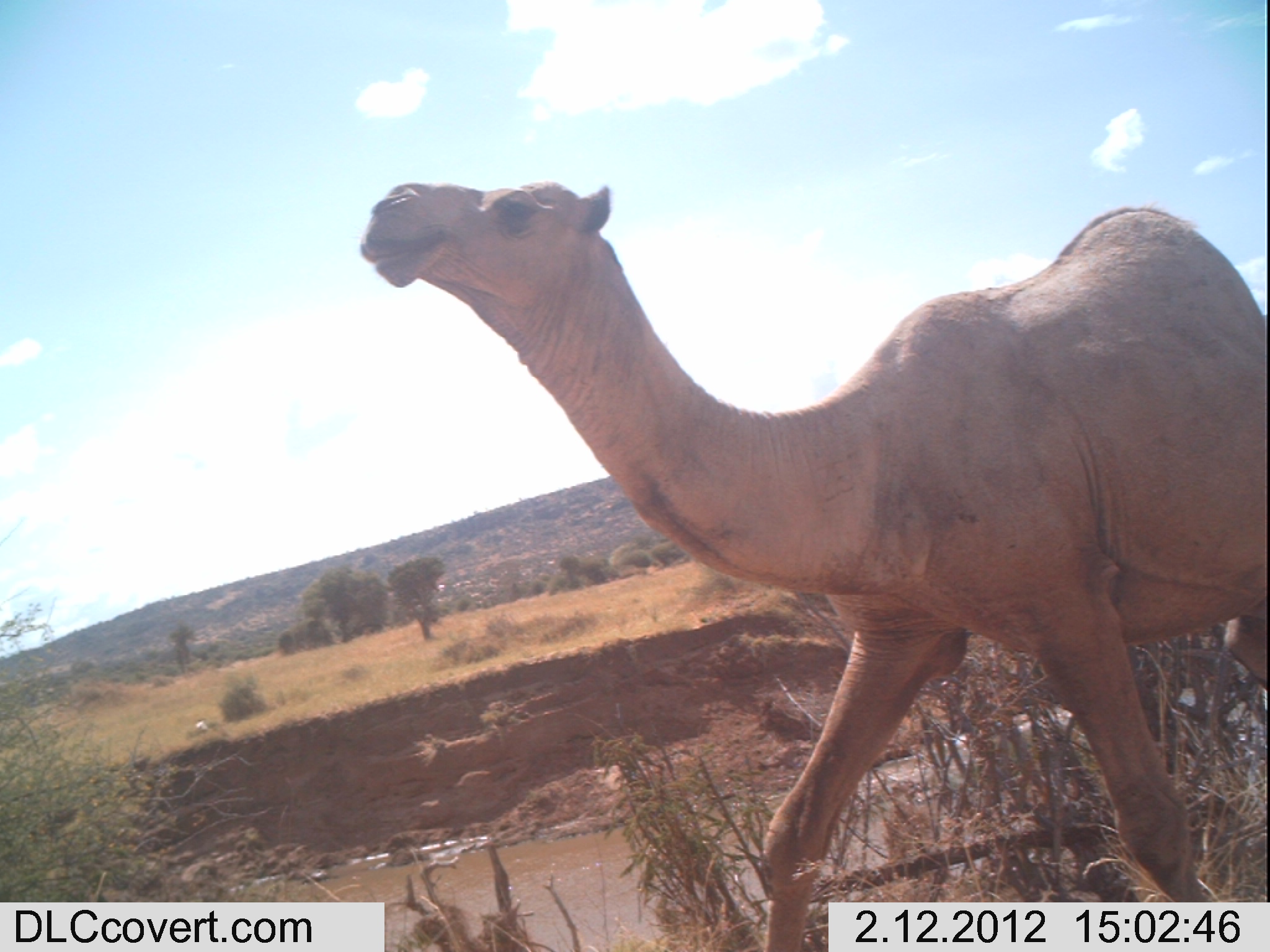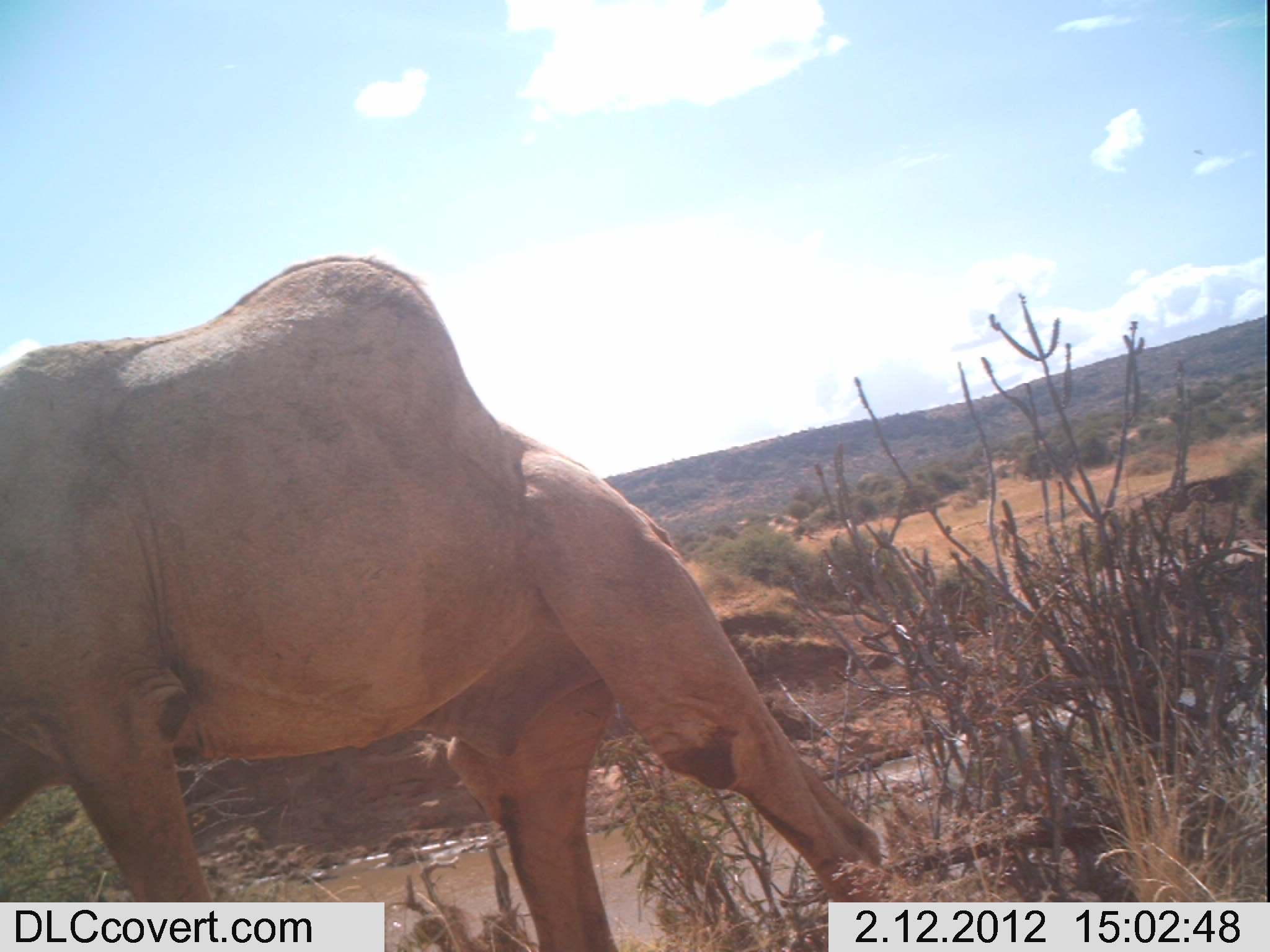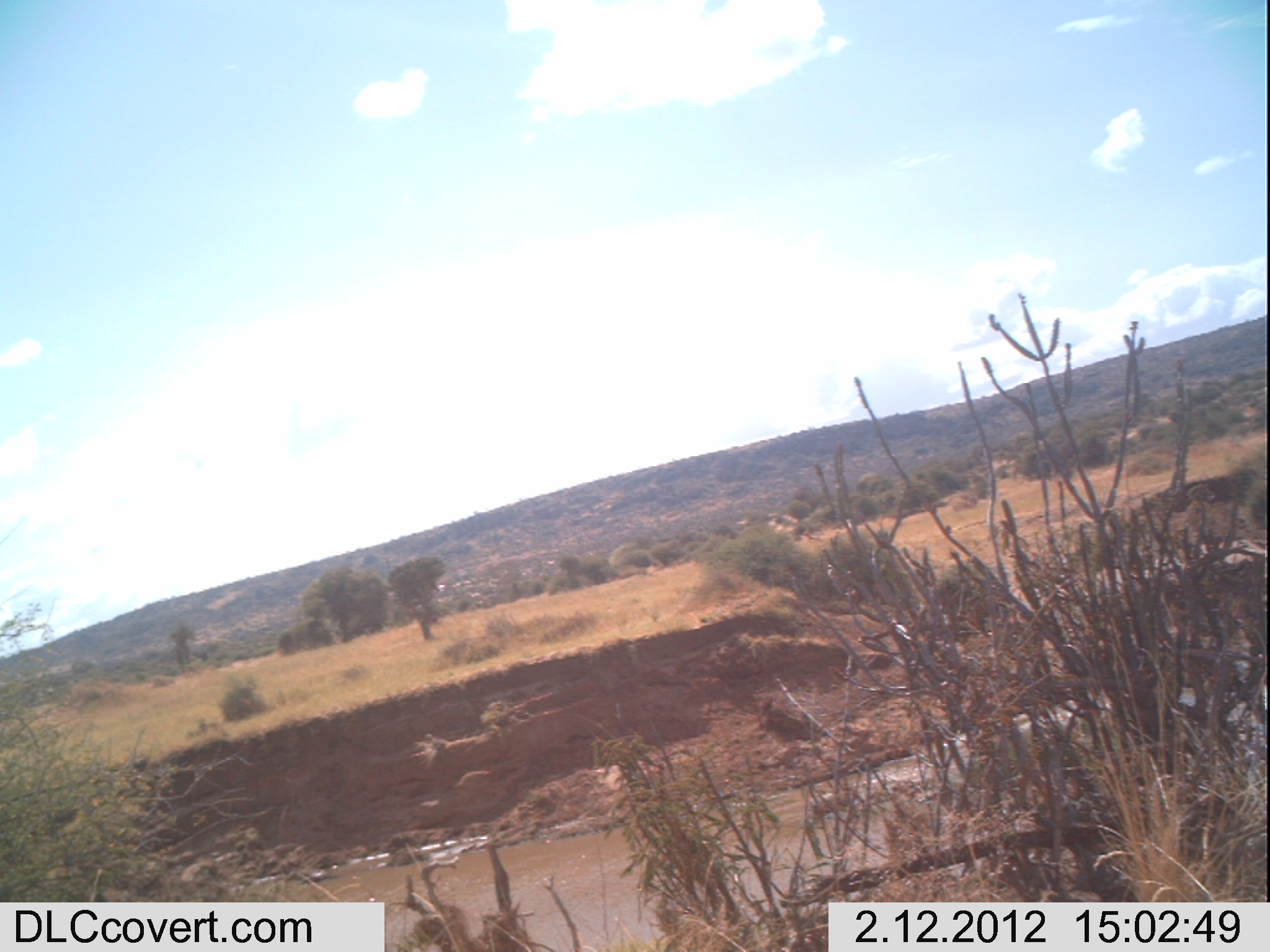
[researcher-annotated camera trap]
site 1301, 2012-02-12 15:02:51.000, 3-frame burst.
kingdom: Animalia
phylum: Chordata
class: Mammalia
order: Artiodactyla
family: Camelidae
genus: Camelus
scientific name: Camelus dromedarius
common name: dromedary camel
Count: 1.